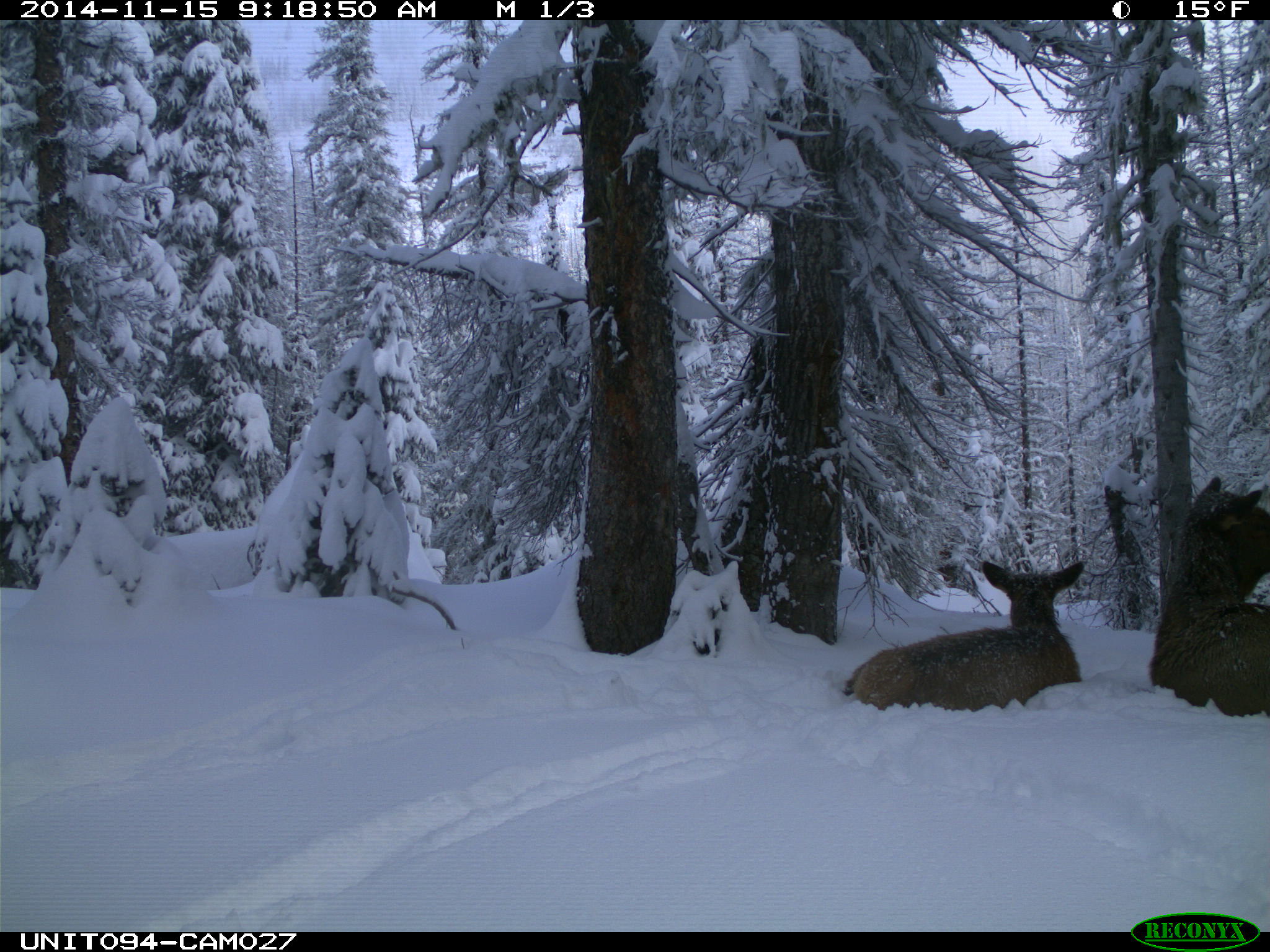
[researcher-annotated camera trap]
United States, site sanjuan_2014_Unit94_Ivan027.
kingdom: Animalia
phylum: Chordata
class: Mammalia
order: Artiodactyla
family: Cervidae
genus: Cervus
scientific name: Cervus elaphus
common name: red deer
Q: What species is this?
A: Cervus elaphus (red deer).